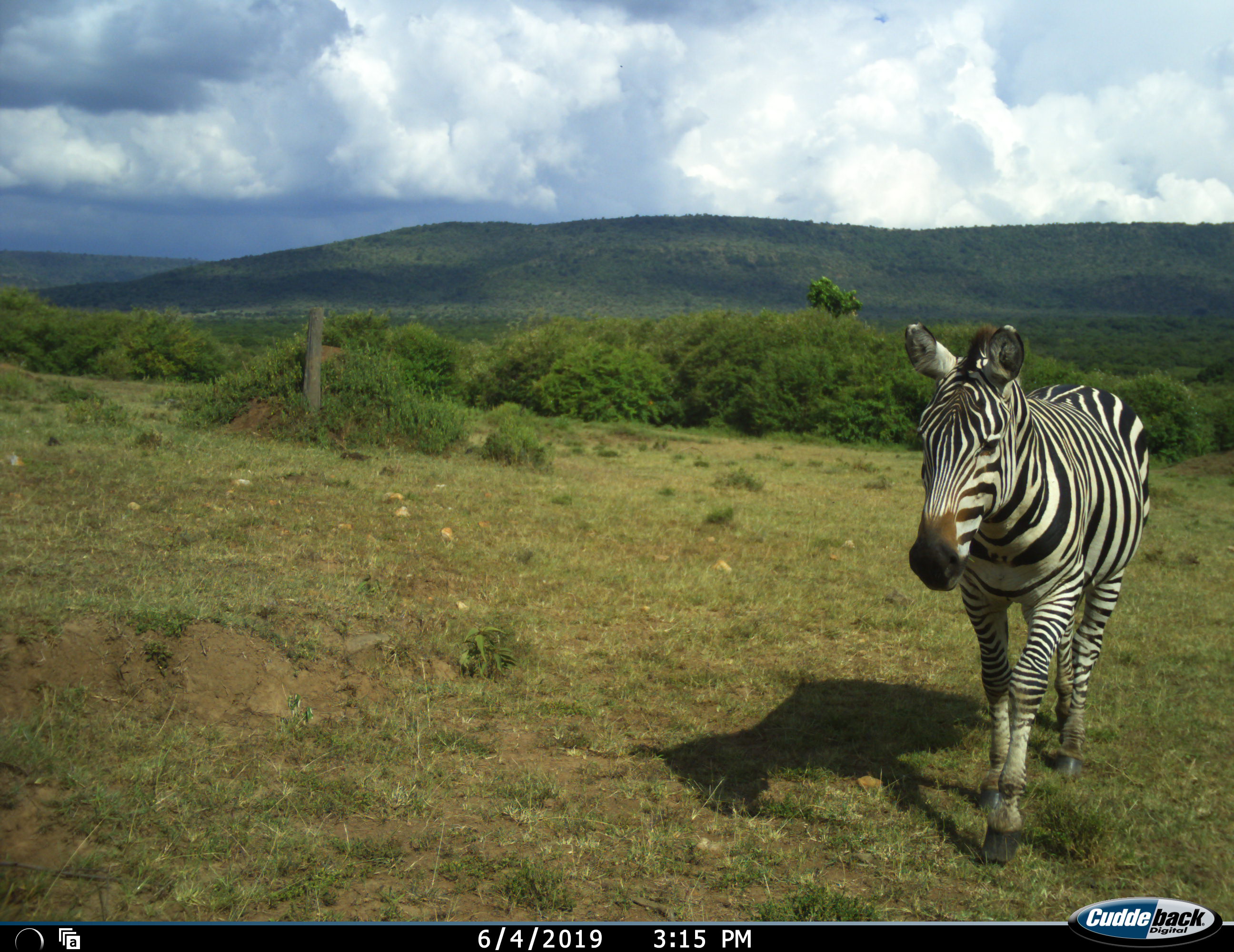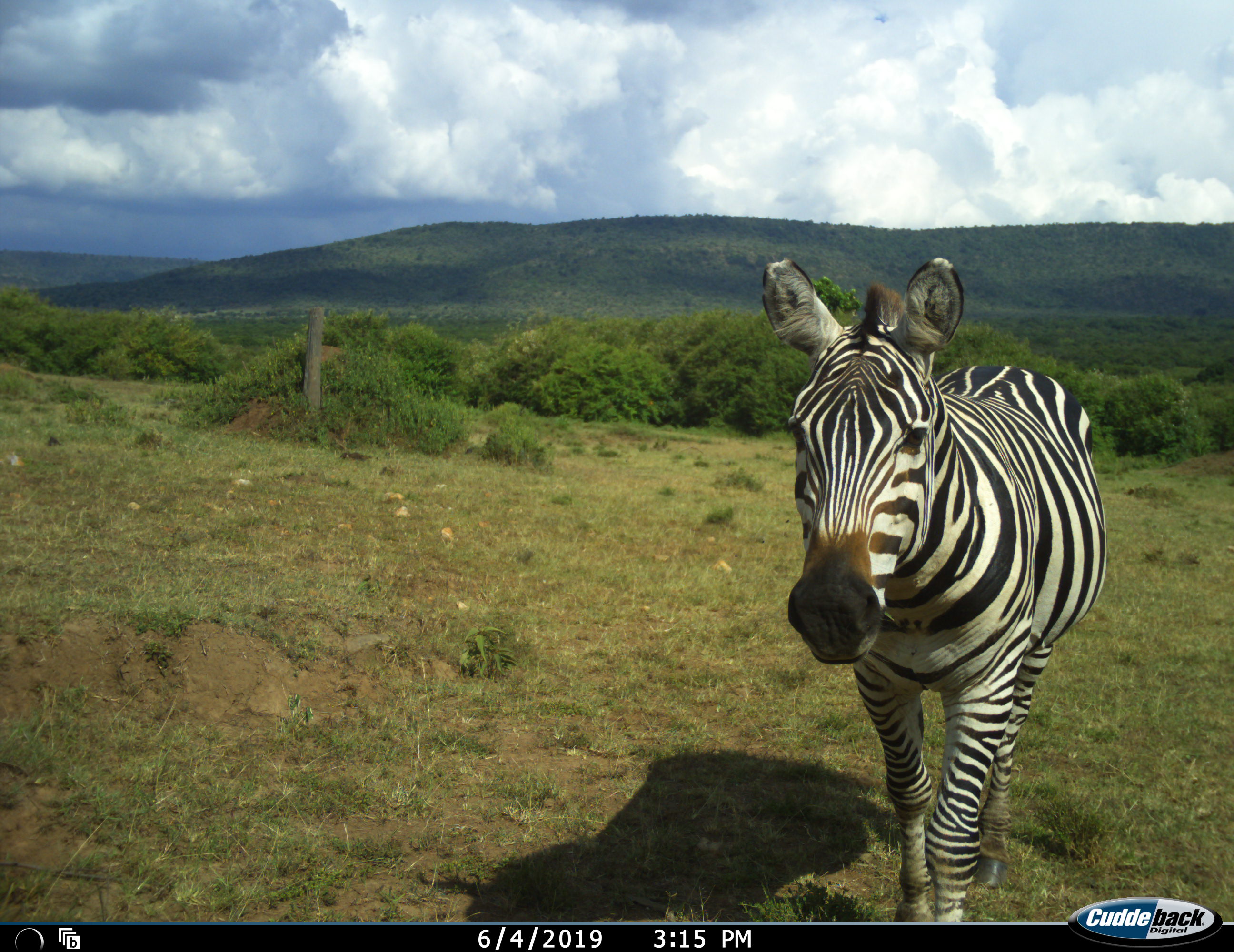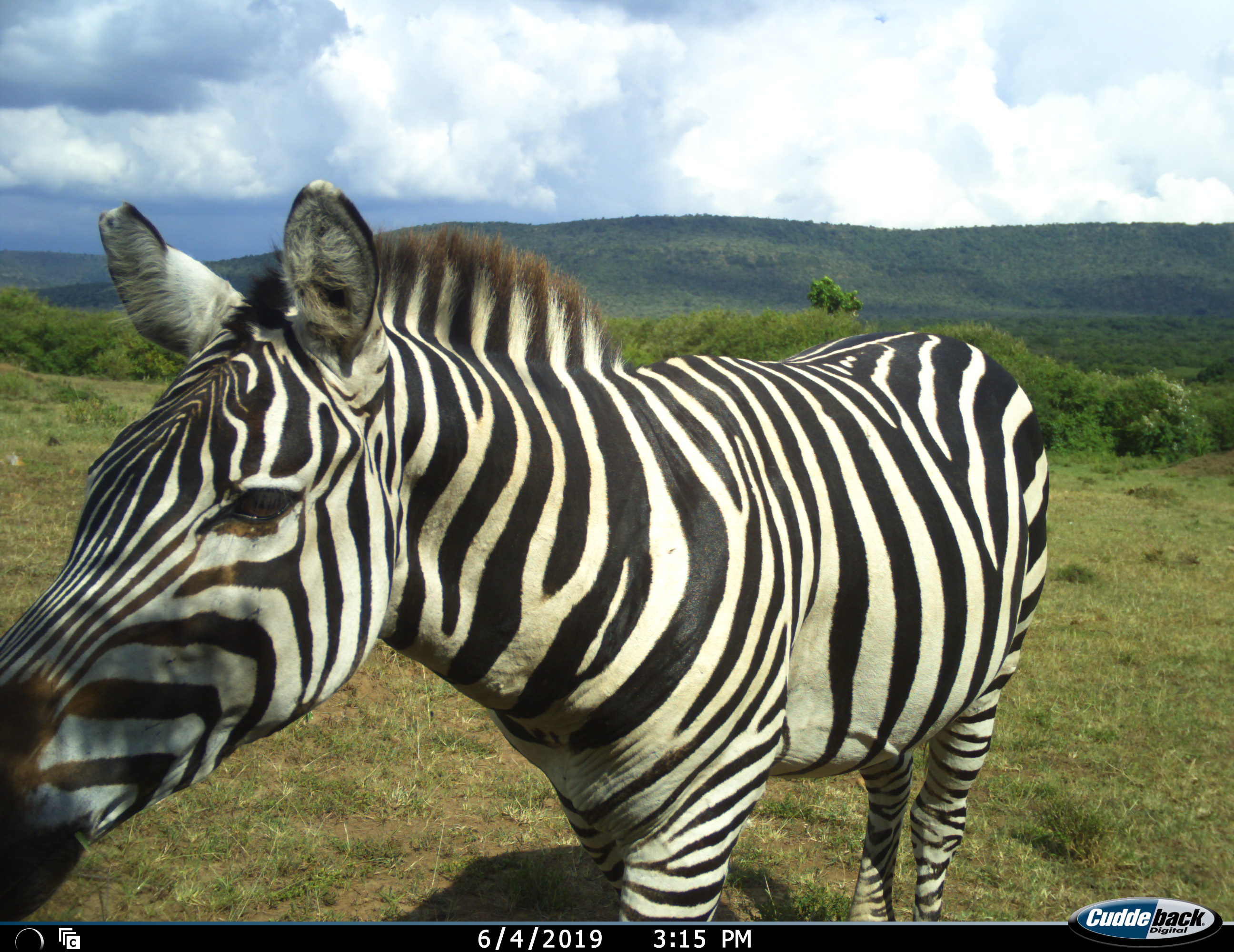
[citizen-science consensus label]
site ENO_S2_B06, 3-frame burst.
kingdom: Animalia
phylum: Chordata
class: Mammalia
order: Perissodactyla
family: Equidae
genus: Equus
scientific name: Equus quagga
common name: plains zebra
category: zebraplains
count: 1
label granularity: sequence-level